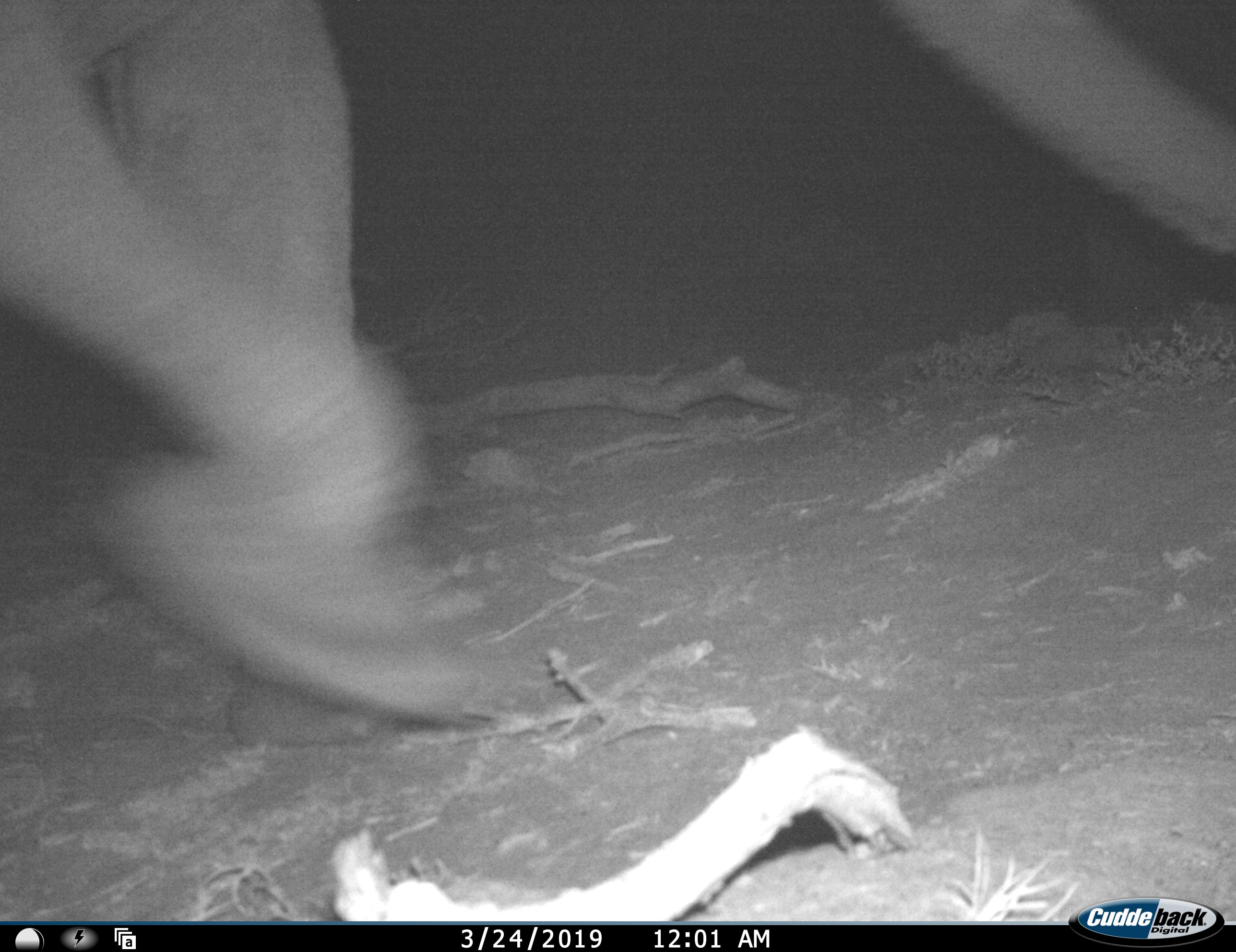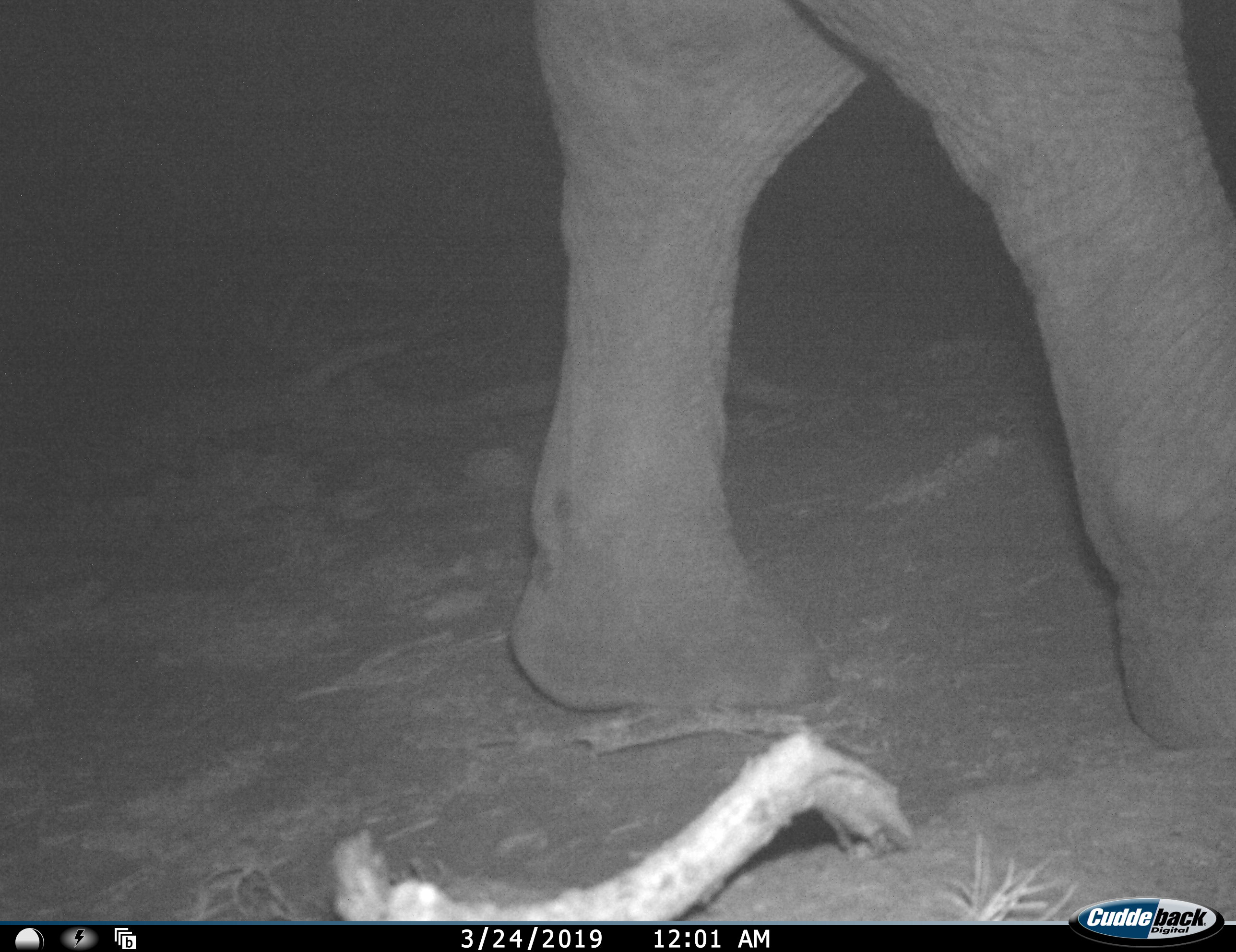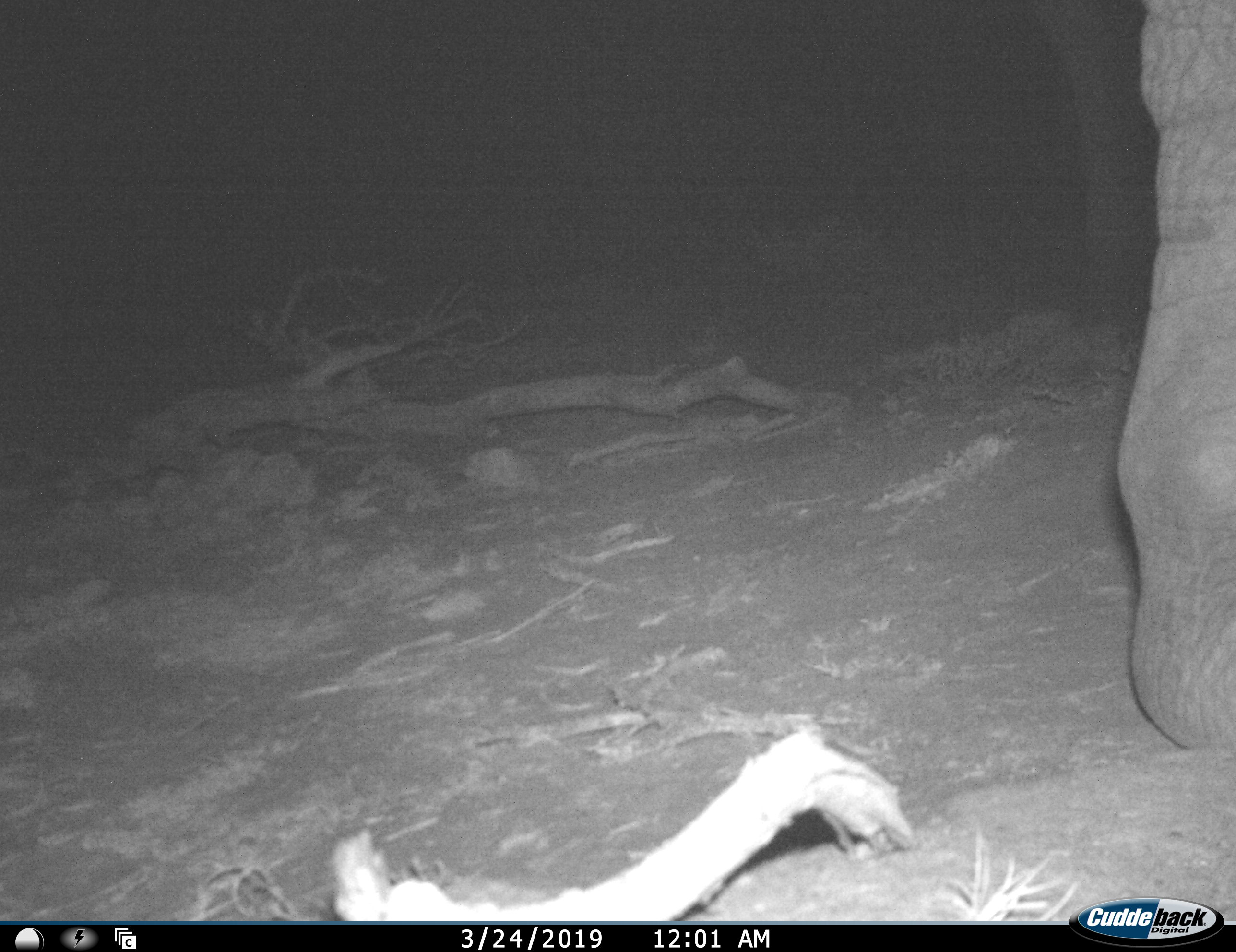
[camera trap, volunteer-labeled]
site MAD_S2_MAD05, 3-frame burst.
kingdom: Animalia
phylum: Chordata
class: Mammalia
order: Proboscidea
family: Elephantidae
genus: Loxodonta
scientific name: Loxodonta africana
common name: african bush elephant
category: elephant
Elephant (african bush elephant) (Loxodonta africana), count 1. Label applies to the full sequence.